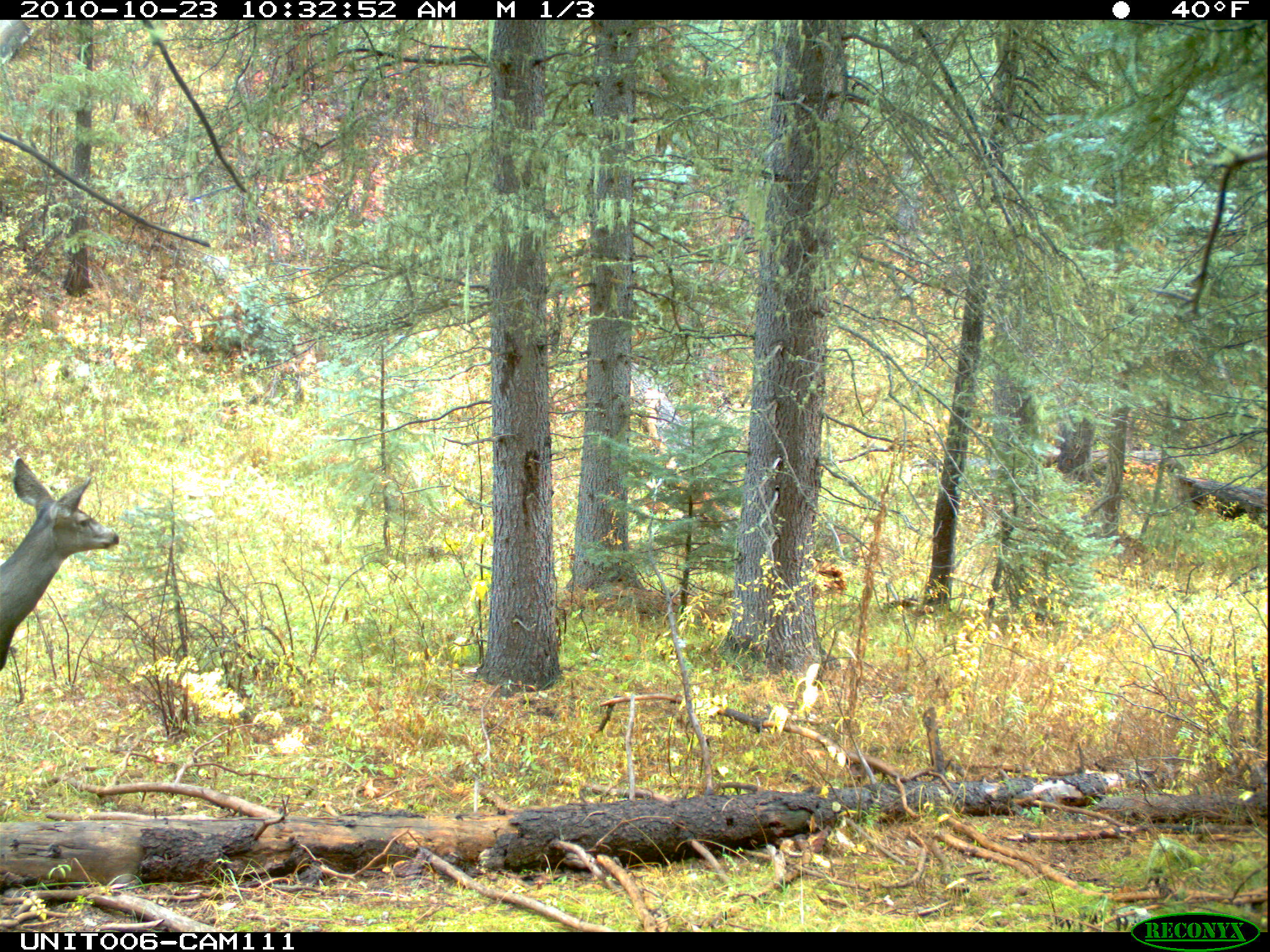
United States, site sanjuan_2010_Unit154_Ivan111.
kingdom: Animalia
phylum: Chordata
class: Mammalia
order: Artiodactyla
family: Cervidae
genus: Odocoileus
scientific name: Odocoileus hemionus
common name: mule deer